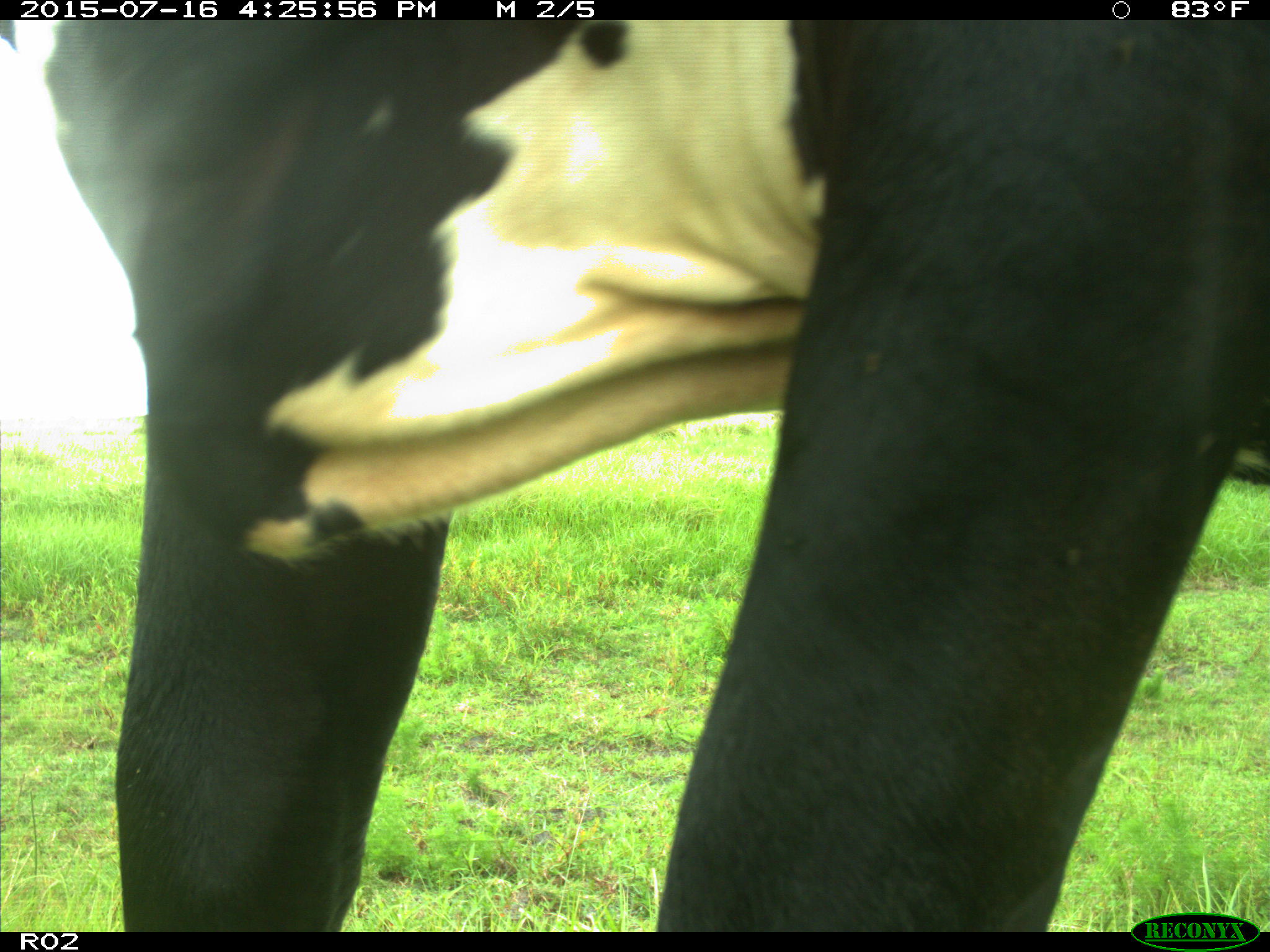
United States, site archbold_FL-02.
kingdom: Animalia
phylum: Chordata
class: Mammalia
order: Artiodactyla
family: Bovidae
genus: Bos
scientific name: Bos taurus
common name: domestic cow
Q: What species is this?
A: Bos taurus (domestic cow).